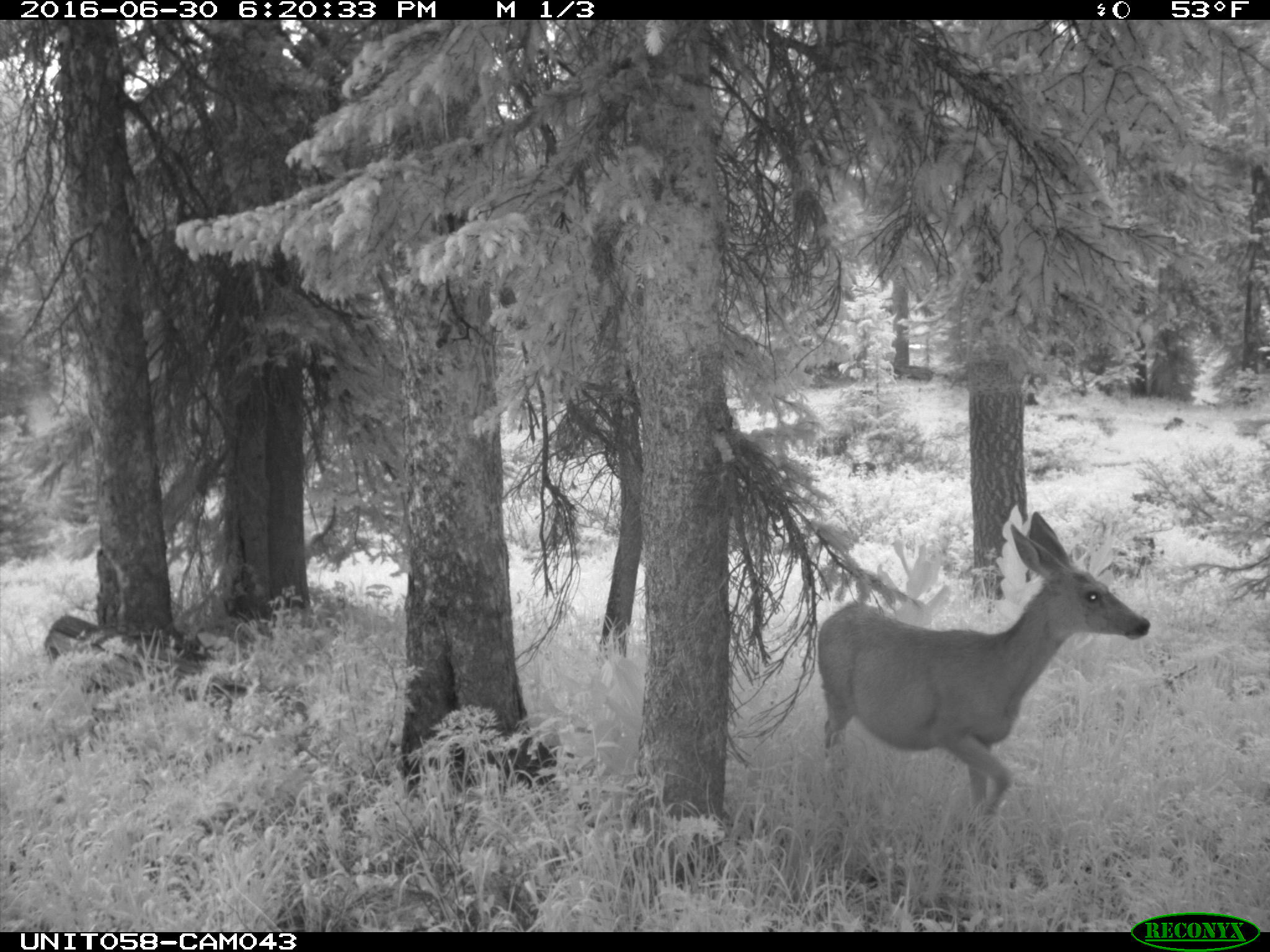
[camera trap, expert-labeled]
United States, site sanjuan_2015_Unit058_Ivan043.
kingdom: Animalia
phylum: Chordata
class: Mammalia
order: Artiodactyla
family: Cervidae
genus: Odocoileus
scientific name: Odocoileus hemionus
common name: mule deer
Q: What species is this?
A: Odocoileus hemionus (mule deer).